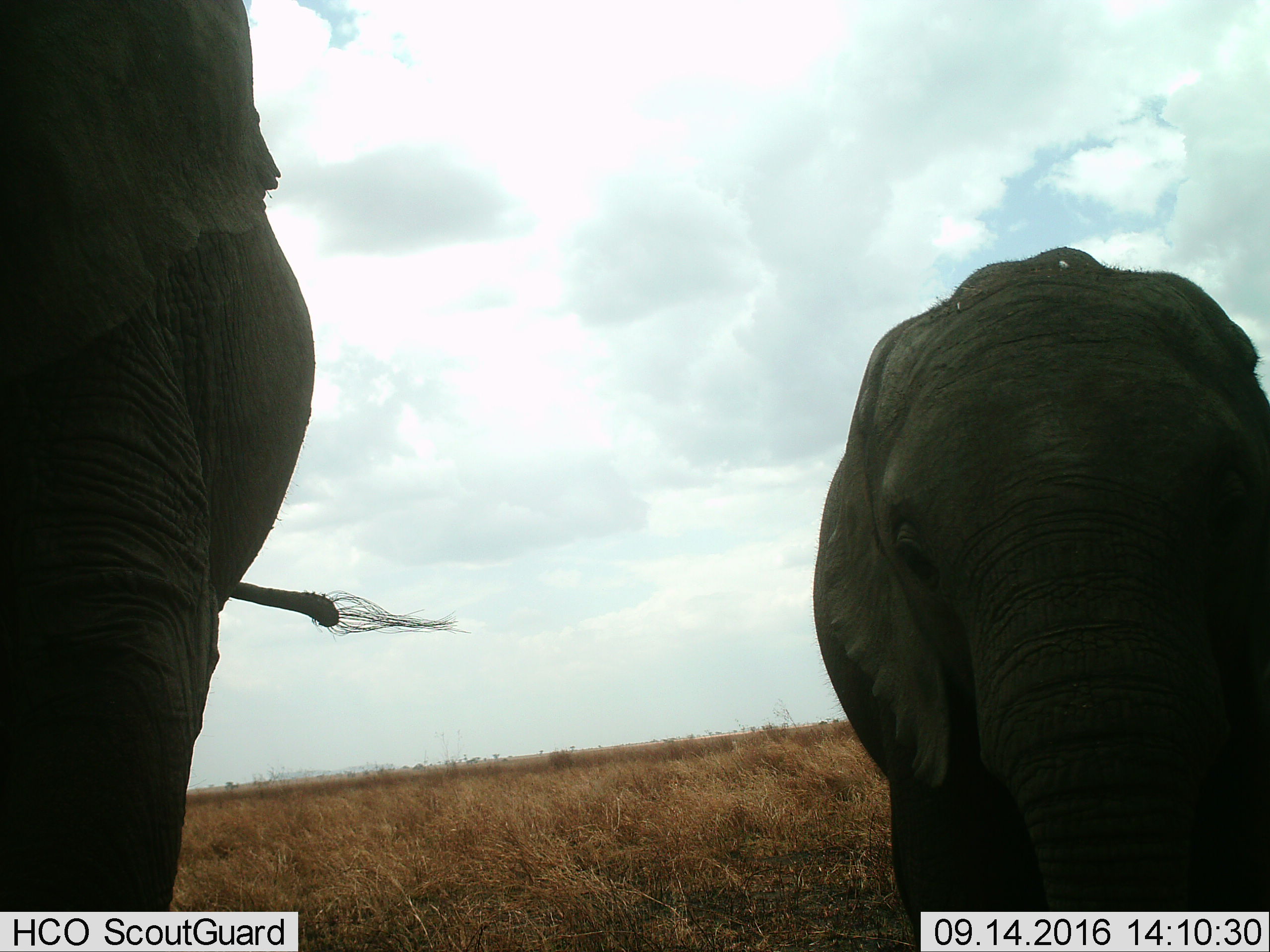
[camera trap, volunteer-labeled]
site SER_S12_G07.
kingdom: Animalia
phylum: Chordata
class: Mammalia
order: Proboscidea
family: Elephantidae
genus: Loxodonta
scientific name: Loxodonta africana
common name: african bush elephant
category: elephant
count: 2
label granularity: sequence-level